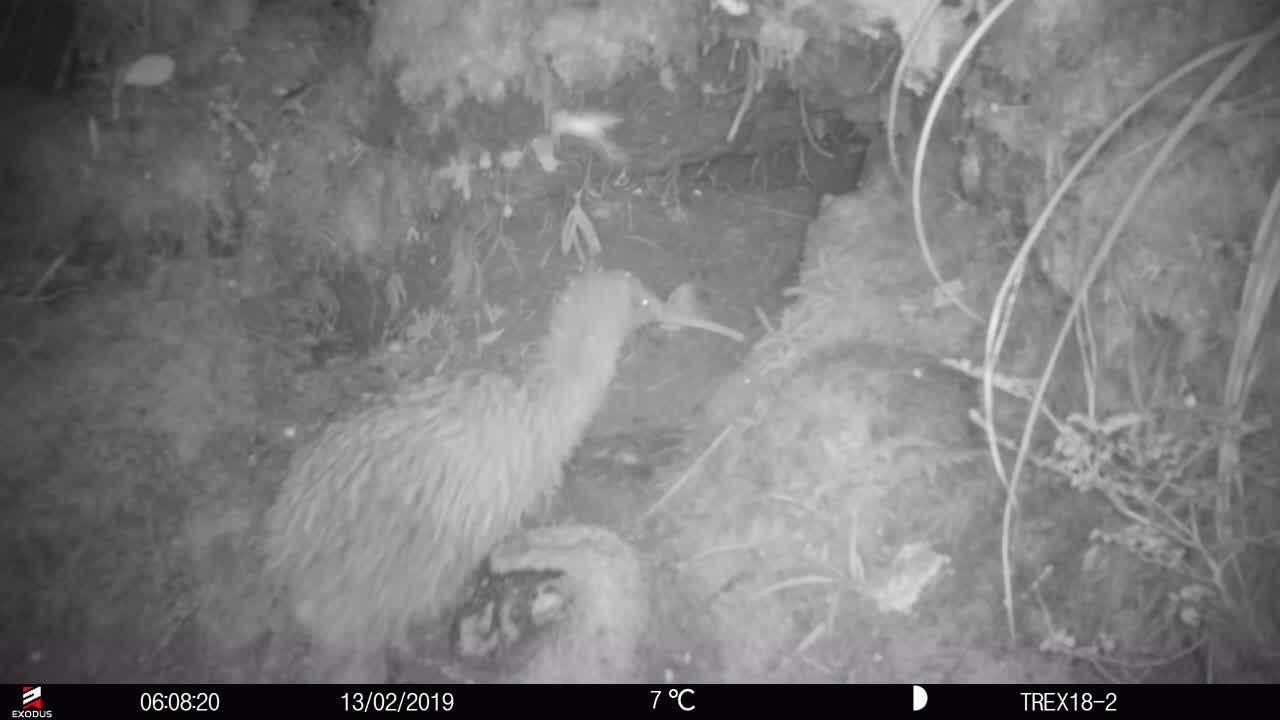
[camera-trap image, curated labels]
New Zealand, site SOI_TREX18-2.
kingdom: Animalia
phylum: Chordata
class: Aves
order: Apterygiformes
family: Apterygidae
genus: Apteryx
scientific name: Apteryx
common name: kiwi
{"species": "kiwi (Apteryx)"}